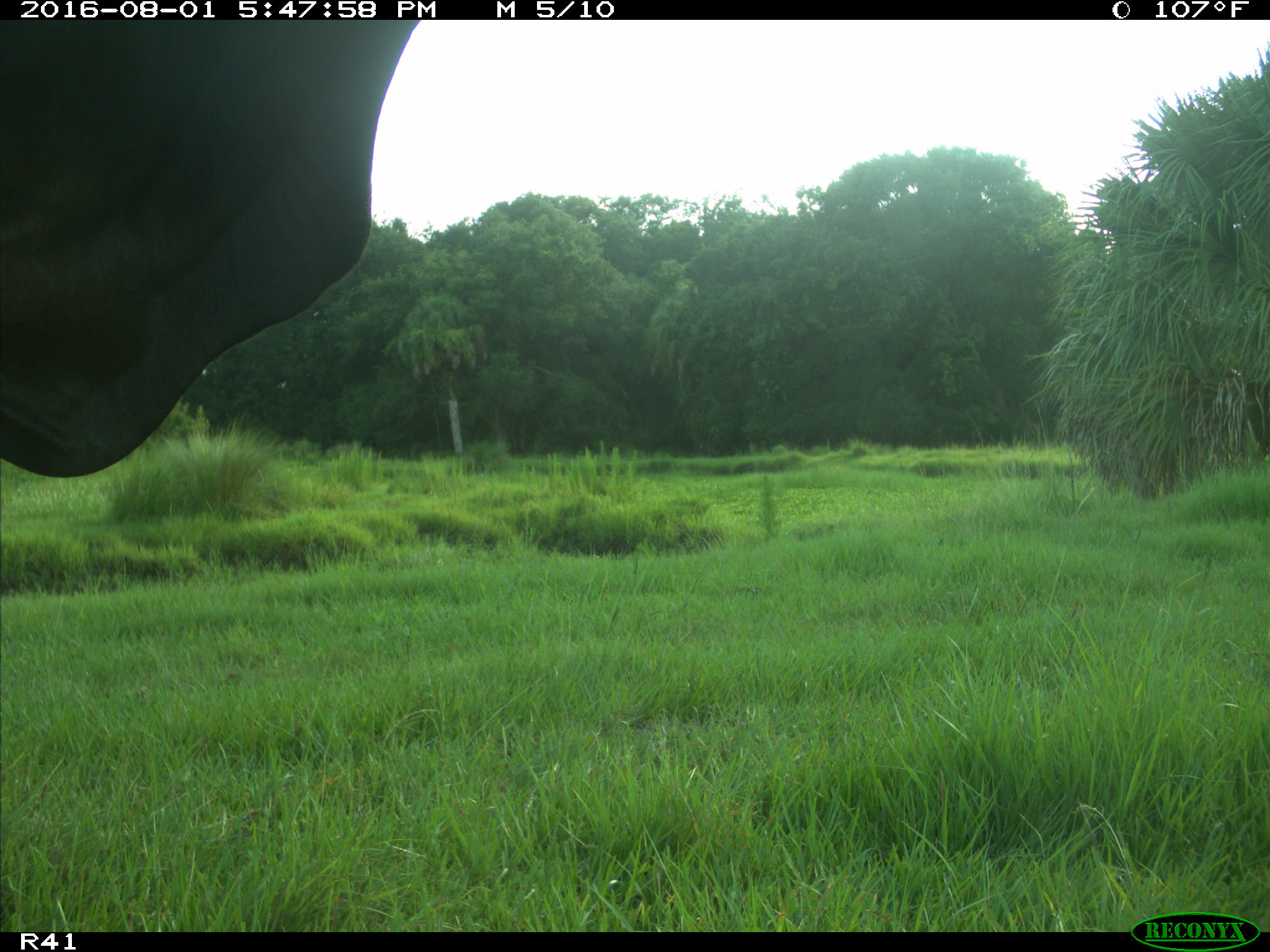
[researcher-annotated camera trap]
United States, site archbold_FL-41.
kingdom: Animalia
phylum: Chordata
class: Mammalia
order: Artiodactyla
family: Bovidae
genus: Bos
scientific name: Bos taurus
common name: domestic cow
Bos taurus (domestic cow).